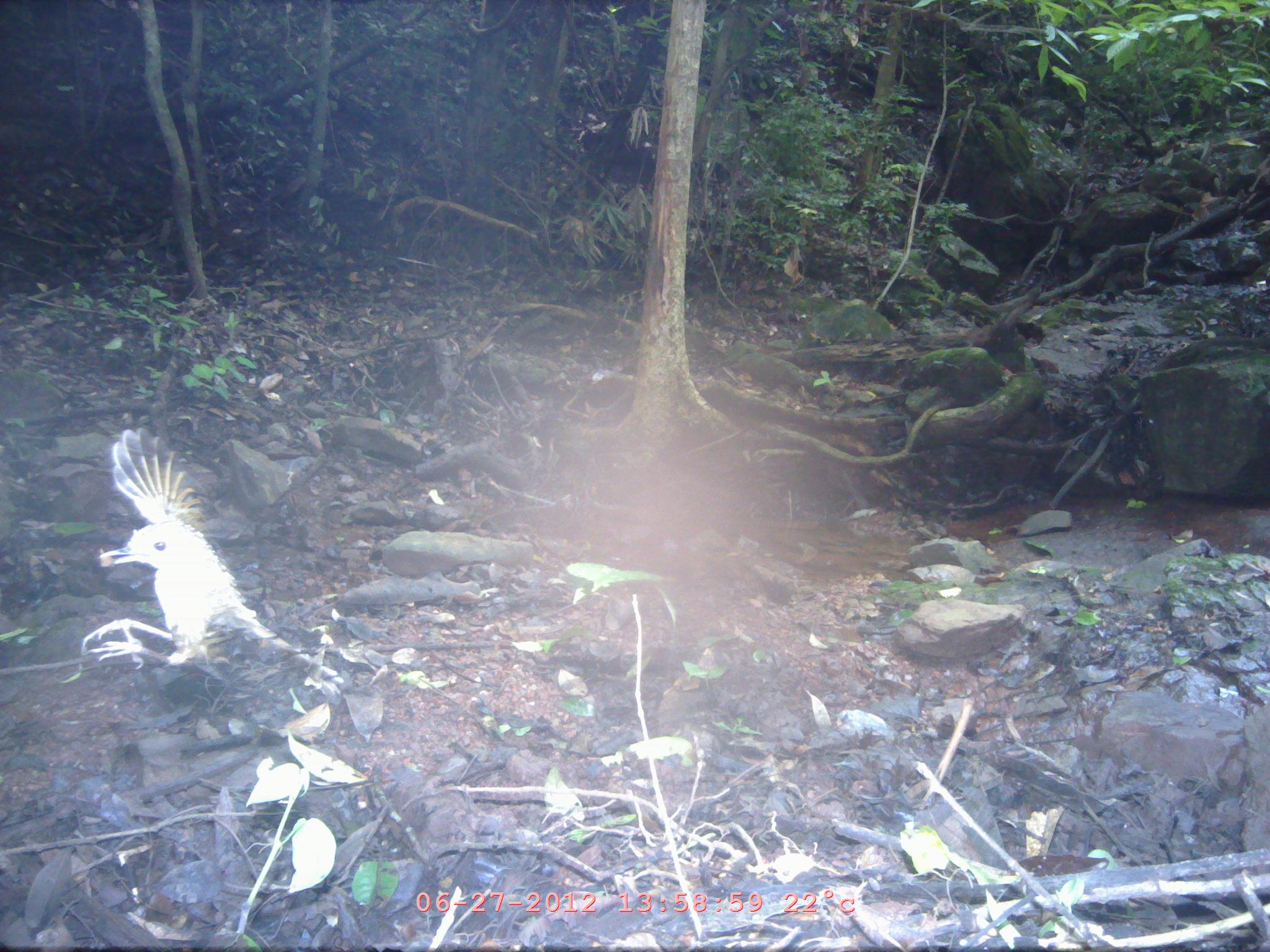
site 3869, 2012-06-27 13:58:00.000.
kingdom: Animalia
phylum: Chordata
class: Aves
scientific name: Aves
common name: bird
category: unknown bird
Unknown bird (bird) (Aves), count 1.